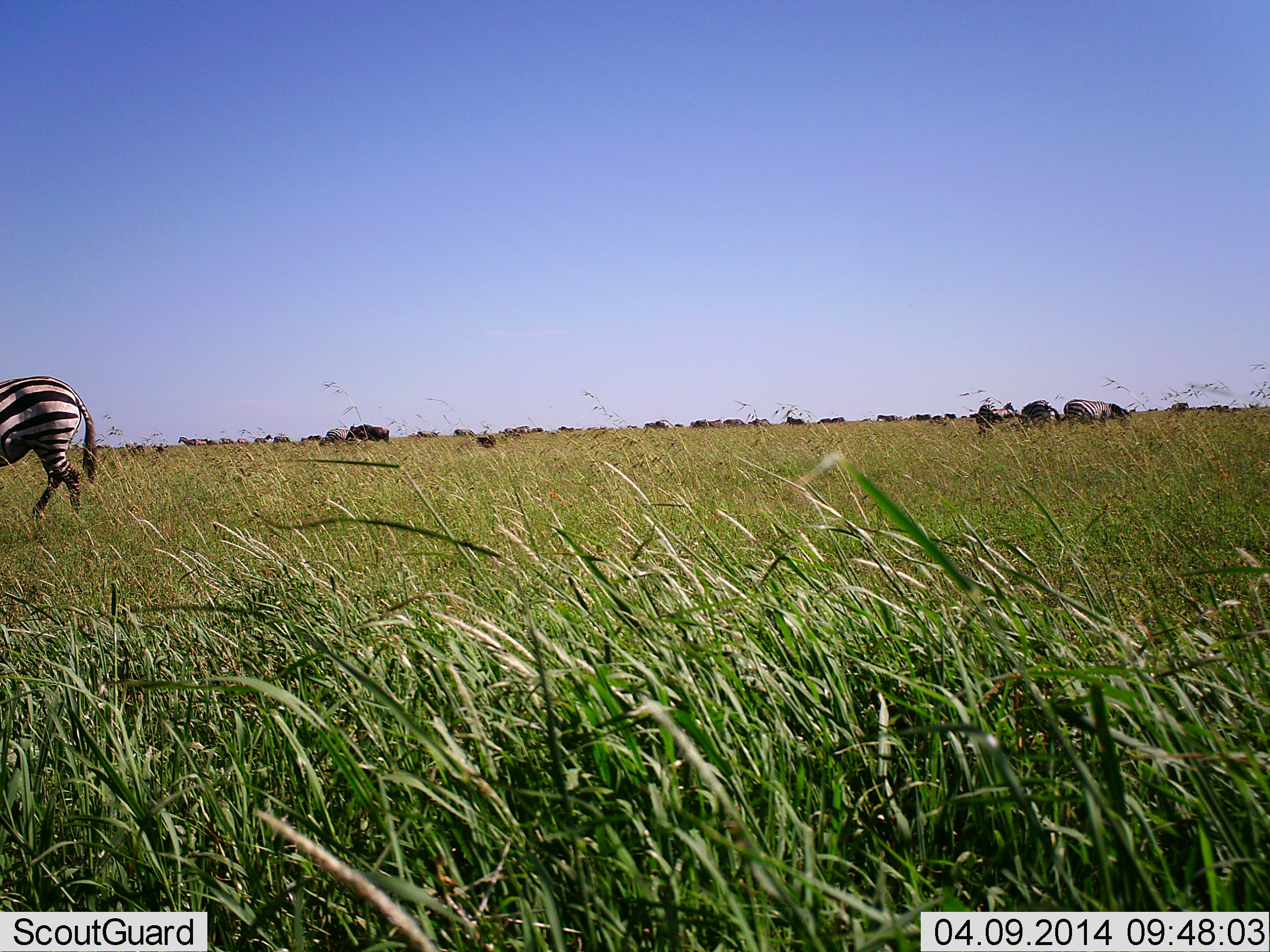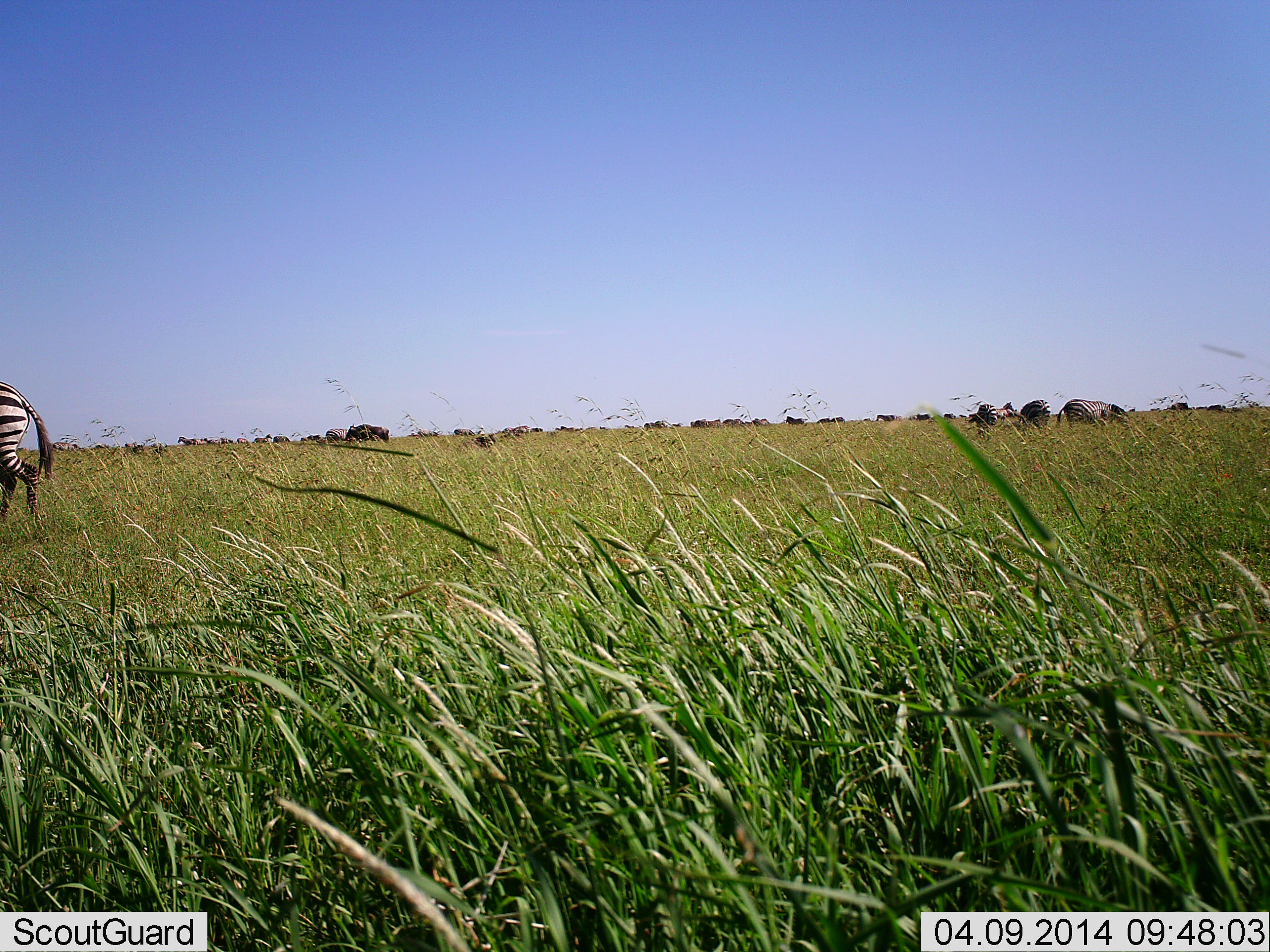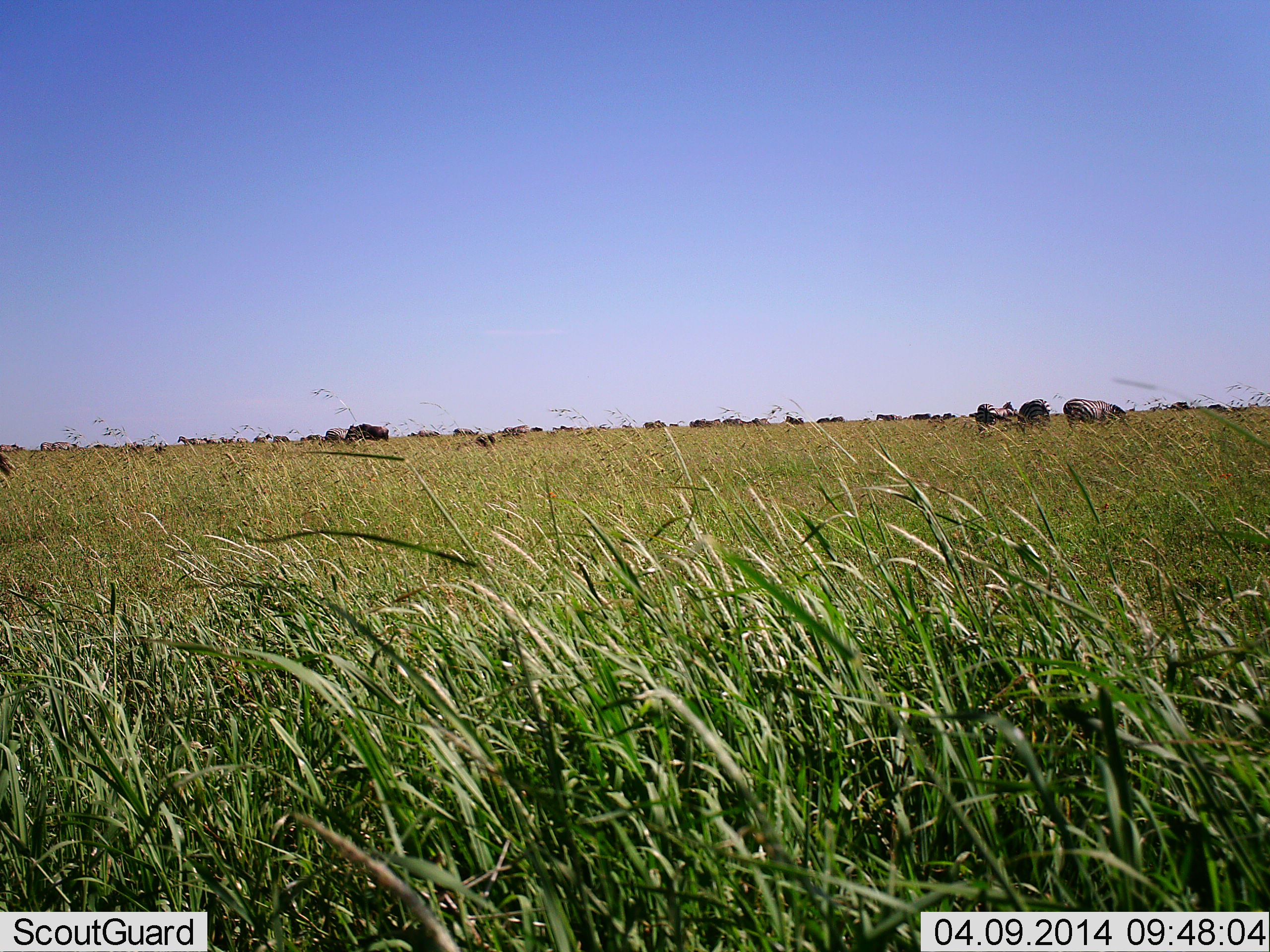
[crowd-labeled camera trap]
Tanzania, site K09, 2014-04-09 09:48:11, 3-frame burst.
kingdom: Animalia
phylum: Chordata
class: Mammalia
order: Artiodactyla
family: Bovidae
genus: Connochaetes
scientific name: Connochaetes taurinus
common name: blue wildebeest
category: wildebeest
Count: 11-50.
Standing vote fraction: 55%.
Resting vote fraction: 27%.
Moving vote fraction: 45%.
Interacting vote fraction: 0%.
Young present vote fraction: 0%.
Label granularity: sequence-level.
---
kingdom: Animalia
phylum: Chordata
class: Mammalia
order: Perissodactyla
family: Equidae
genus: Equus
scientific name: Equus quagga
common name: plains zebra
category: zebra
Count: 4.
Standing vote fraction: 21%.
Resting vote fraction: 0%.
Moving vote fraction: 74%.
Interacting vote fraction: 0%.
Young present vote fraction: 0%.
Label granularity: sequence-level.